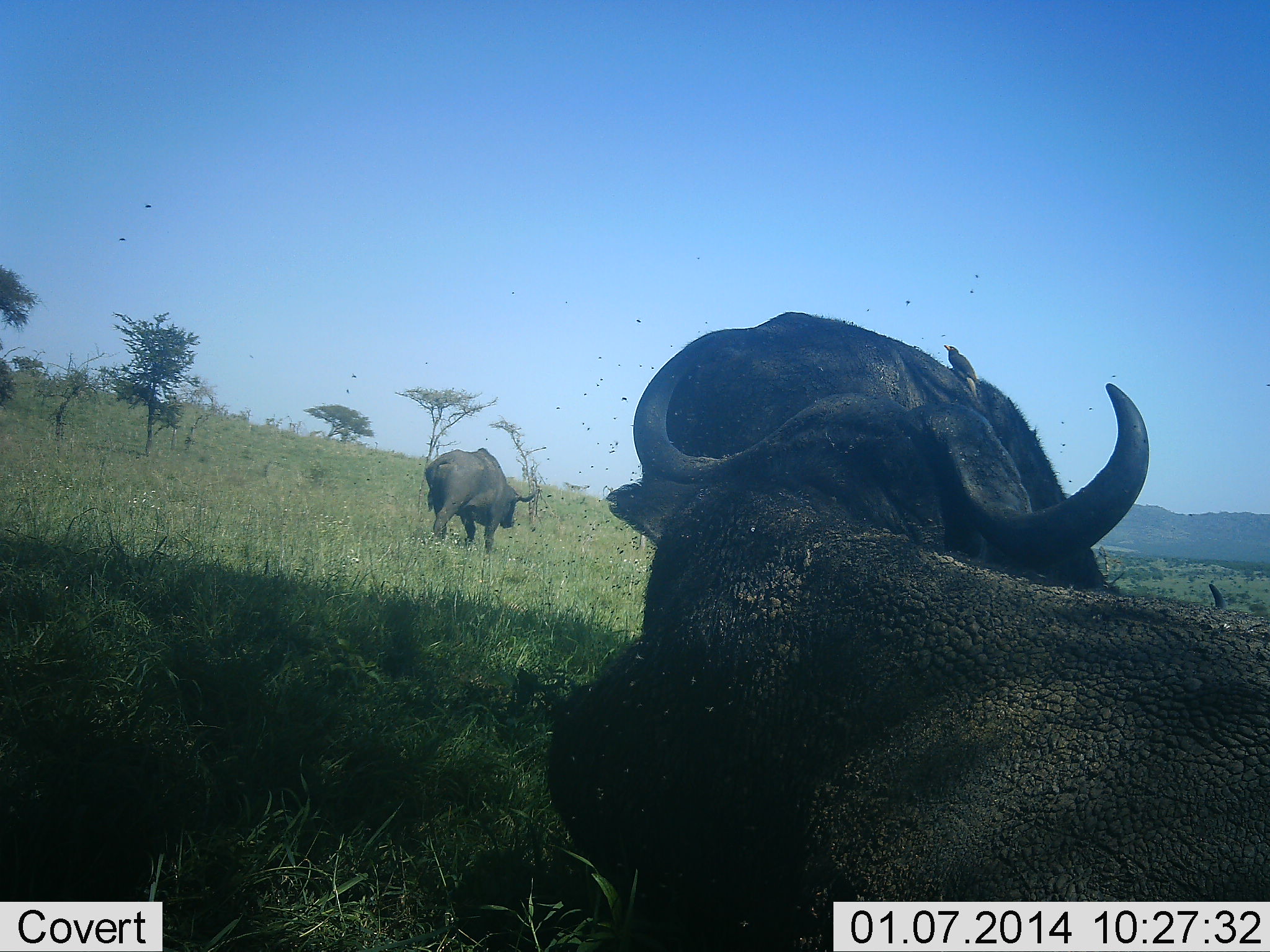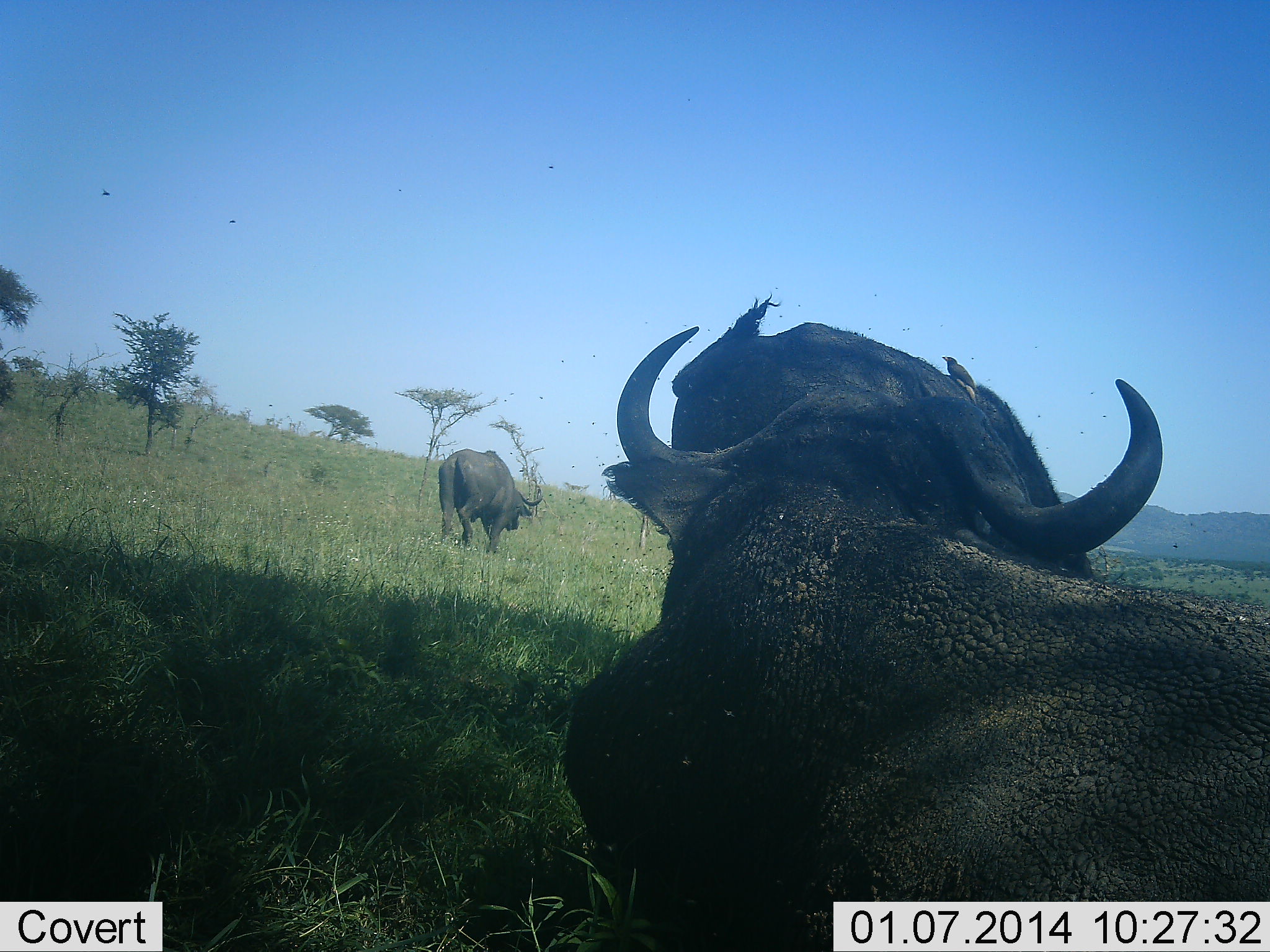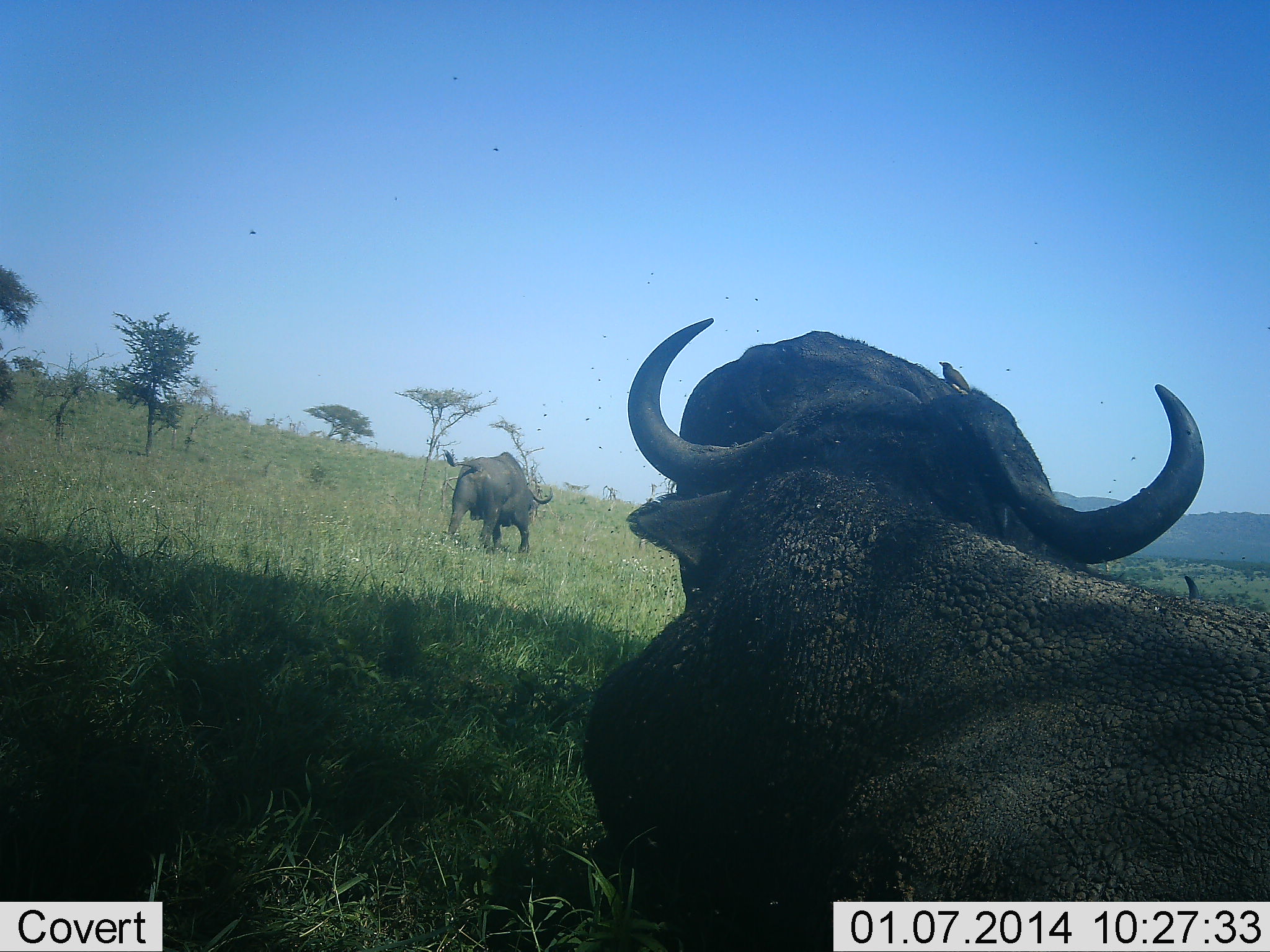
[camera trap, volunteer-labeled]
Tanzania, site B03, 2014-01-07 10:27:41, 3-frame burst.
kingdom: Animalia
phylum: Chordata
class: Mammalia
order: Artiodactyla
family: Bovidae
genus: Syncerus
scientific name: Syncerus caffer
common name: cape buffalo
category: buffalo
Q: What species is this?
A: Buffalo (cape buffalo) (Syncerus caffer).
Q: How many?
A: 3.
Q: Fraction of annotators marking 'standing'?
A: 47%.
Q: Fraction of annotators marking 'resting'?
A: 67%.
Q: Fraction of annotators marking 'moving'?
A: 73%.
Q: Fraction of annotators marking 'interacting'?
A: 13%.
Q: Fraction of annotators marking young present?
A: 0%.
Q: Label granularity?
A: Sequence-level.